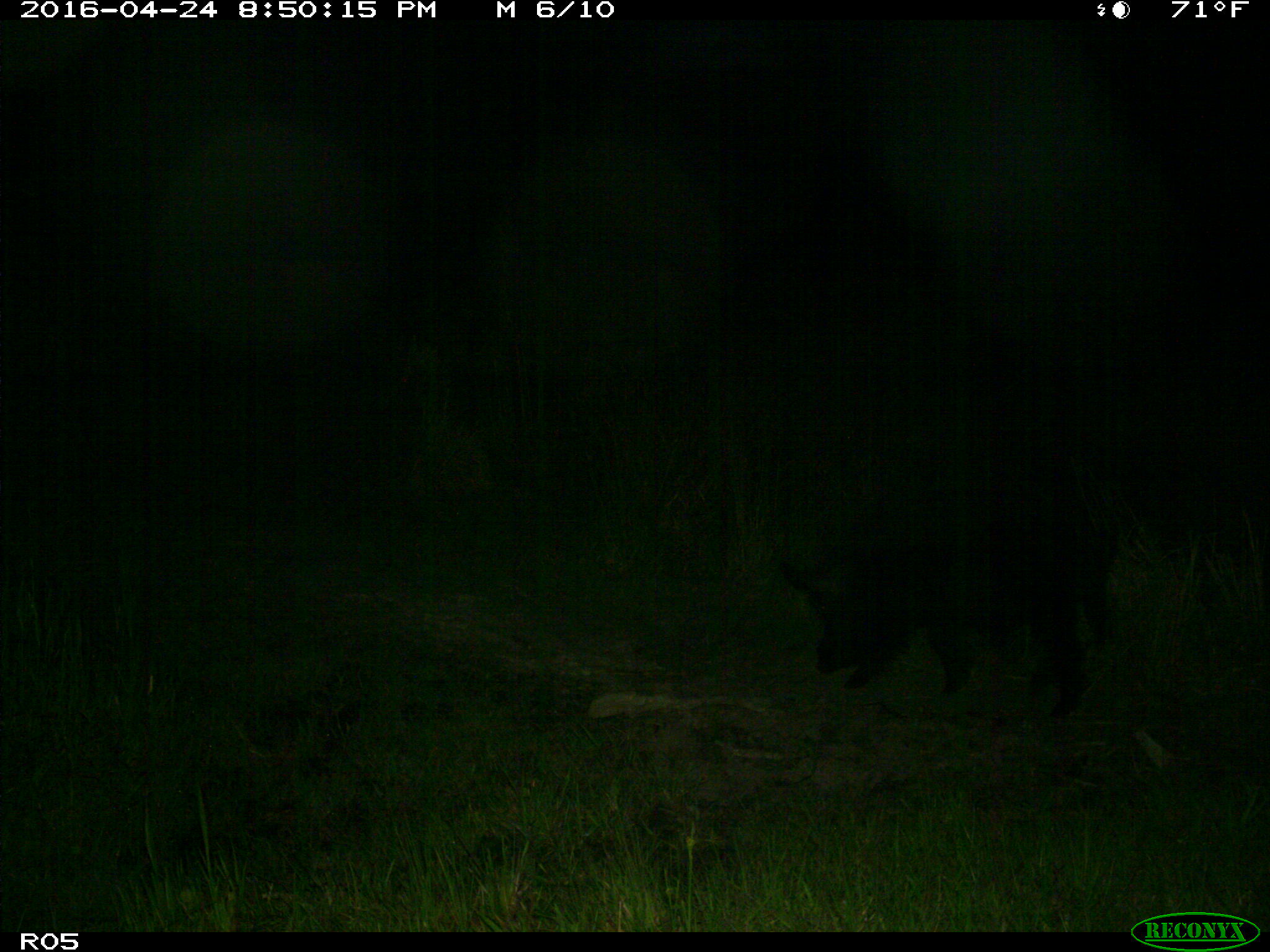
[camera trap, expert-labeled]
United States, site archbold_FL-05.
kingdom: Animalia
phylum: Chordata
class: Mammalia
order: Artiodactyla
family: Suidae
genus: Sus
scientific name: Sus scrofa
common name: wild boar